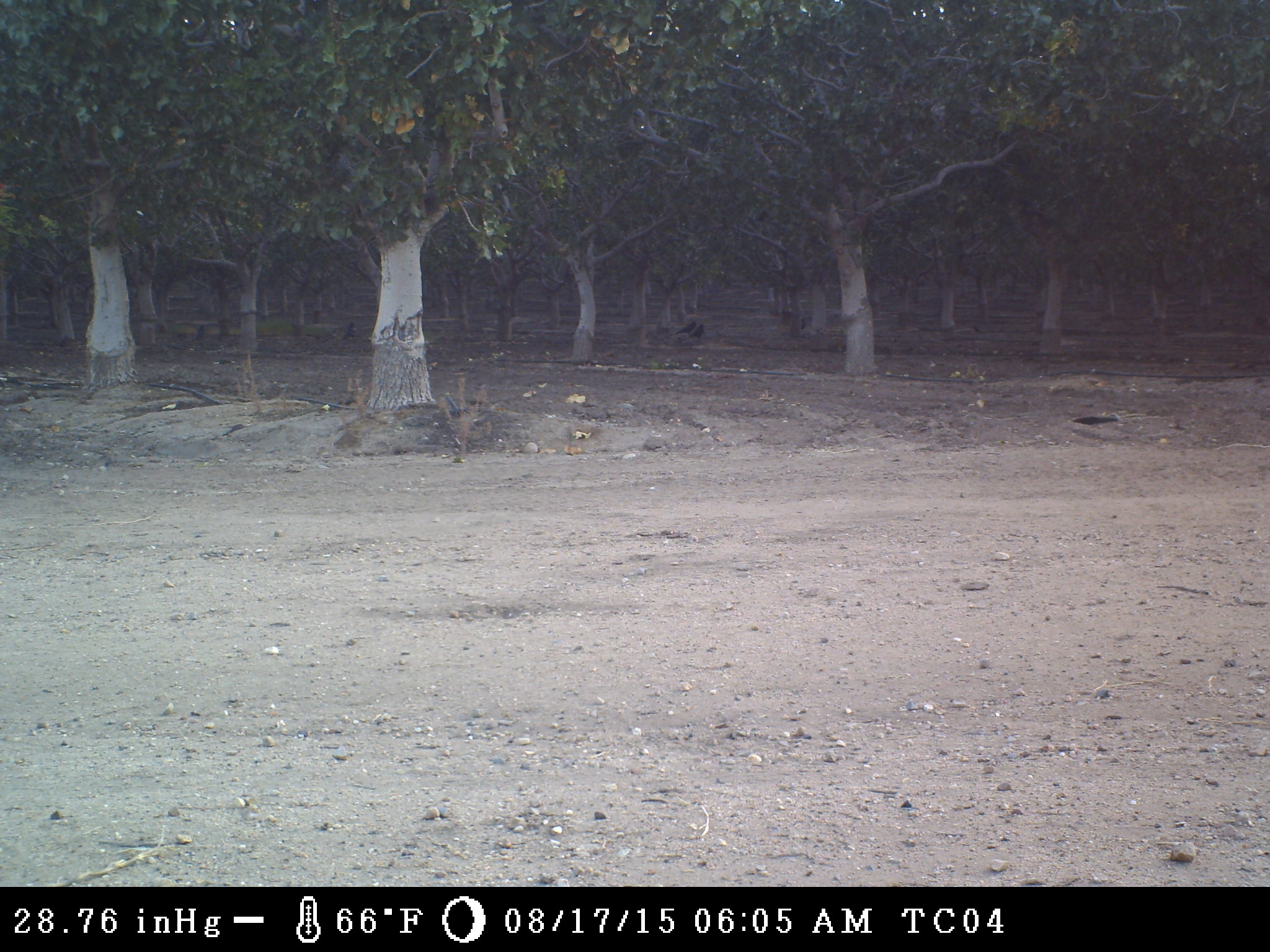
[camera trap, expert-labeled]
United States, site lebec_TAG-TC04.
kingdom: Animalia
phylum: Chordata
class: Aves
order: Passeriformes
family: Corvidae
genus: Corvus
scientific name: Corvus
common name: crows and ravens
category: unidentified corvus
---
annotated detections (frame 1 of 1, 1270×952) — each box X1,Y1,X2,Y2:
animal: 677,320,697,340; 689,323,706,341